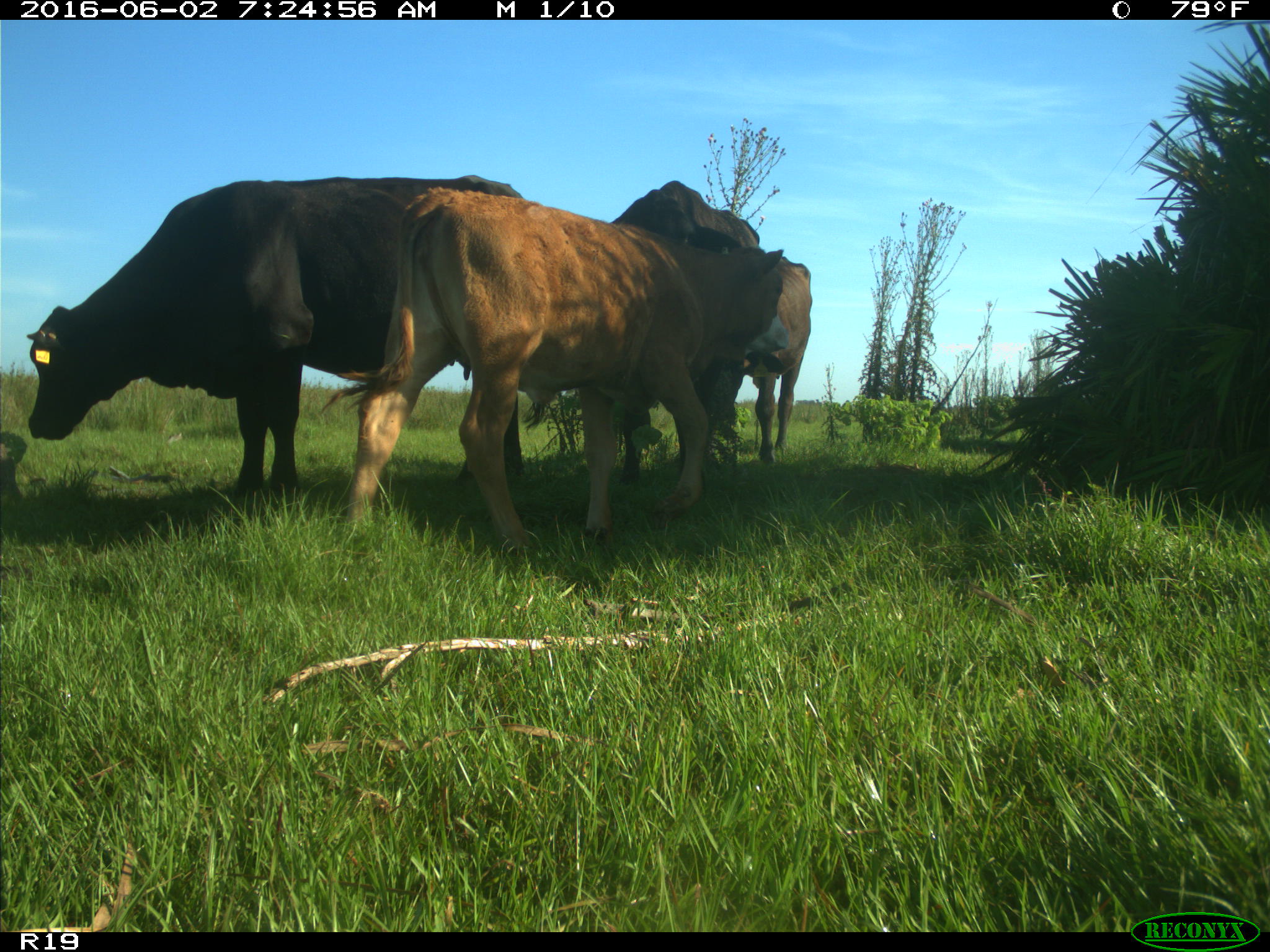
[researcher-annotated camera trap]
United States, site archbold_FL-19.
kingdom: Animalia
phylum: Chordata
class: Mammalia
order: Artiodactyla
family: Bovidae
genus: Bos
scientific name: Bos taurus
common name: domestic cow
Bos taurus (domestic cow).